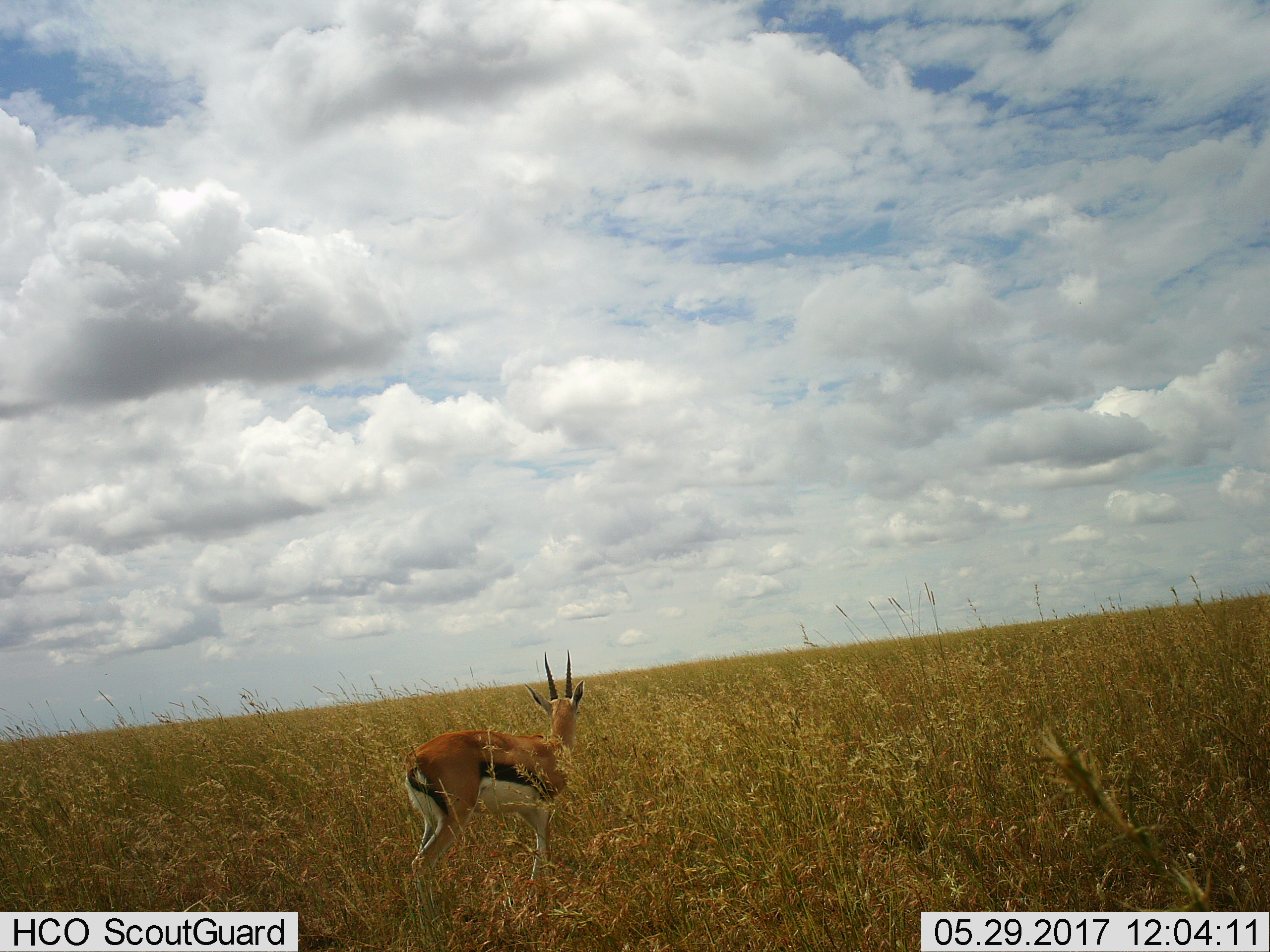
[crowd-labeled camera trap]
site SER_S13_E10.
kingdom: Animalia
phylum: Chordata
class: Mammalia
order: Artiodactyla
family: Bovidae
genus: Eudorcas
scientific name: Eudorcas thomsonii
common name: thomson's gazelle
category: gazellethomsons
Gazellethomsons (thomson's gazelle) (Eudorcas thomsonii), count 1. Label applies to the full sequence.